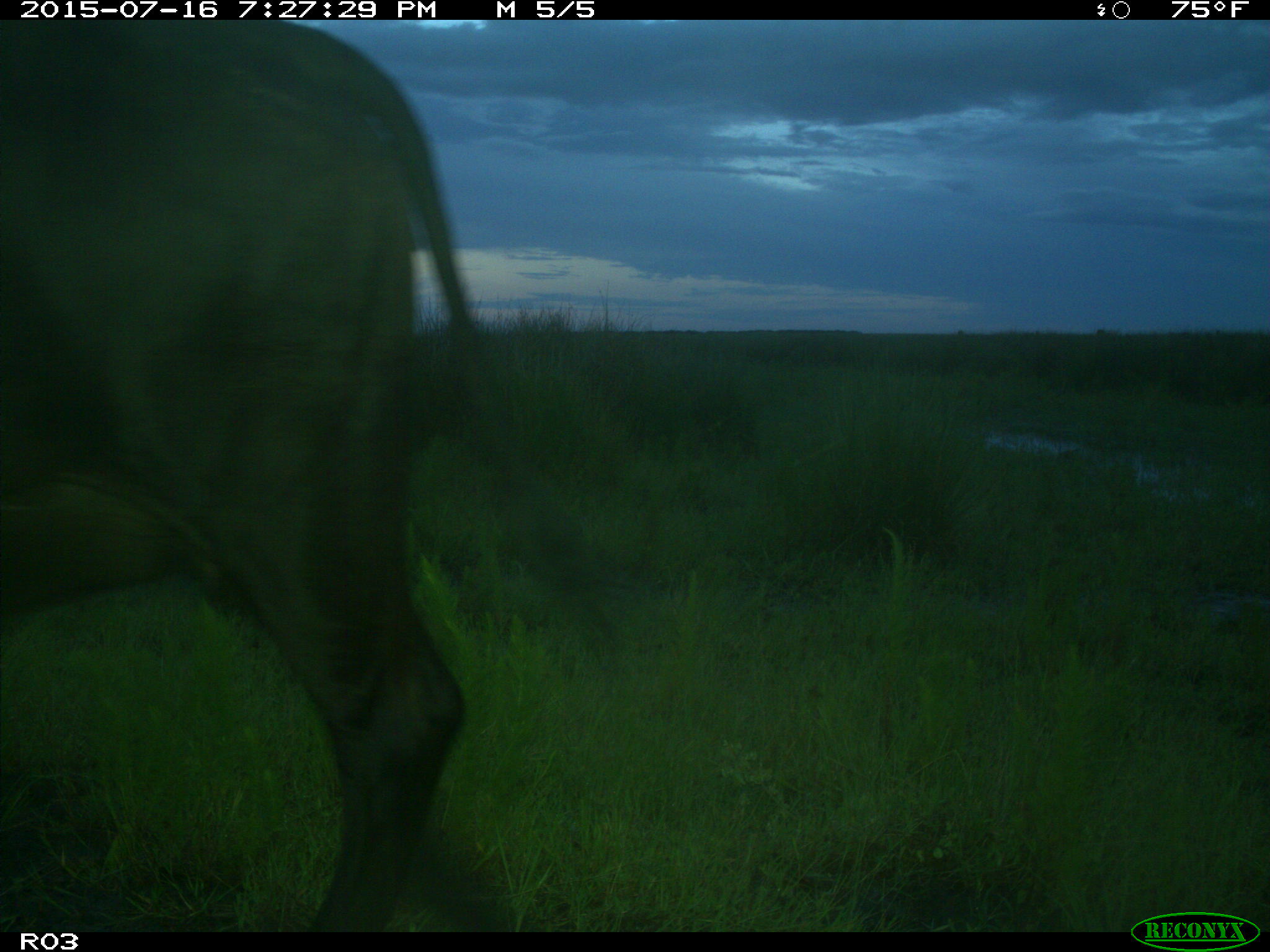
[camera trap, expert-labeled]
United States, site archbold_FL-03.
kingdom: Animalia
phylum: Chordata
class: Mammalia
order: Artiodactyla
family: Bovidae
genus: Bos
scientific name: Bos taurus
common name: domestic cow